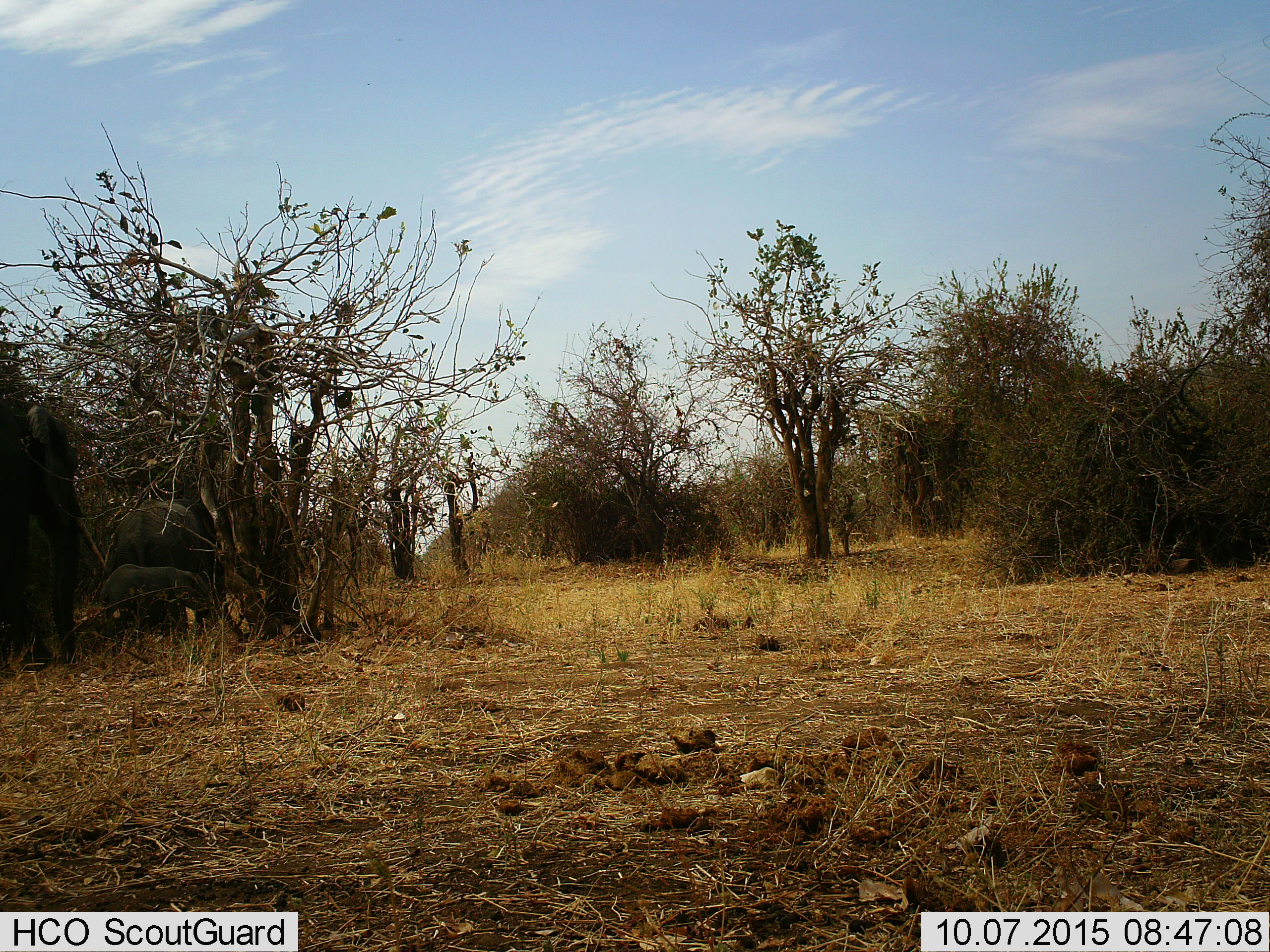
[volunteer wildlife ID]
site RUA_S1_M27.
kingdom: Animalia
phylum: Chordata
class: Mammalia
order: Proboscidea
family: Elephantidae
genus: Loxodonta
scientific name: Loxodonta africana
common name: african bush elephant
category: elephant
Elephant (african bush elephant) (Loxodonta africana), count 3. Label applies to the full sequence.